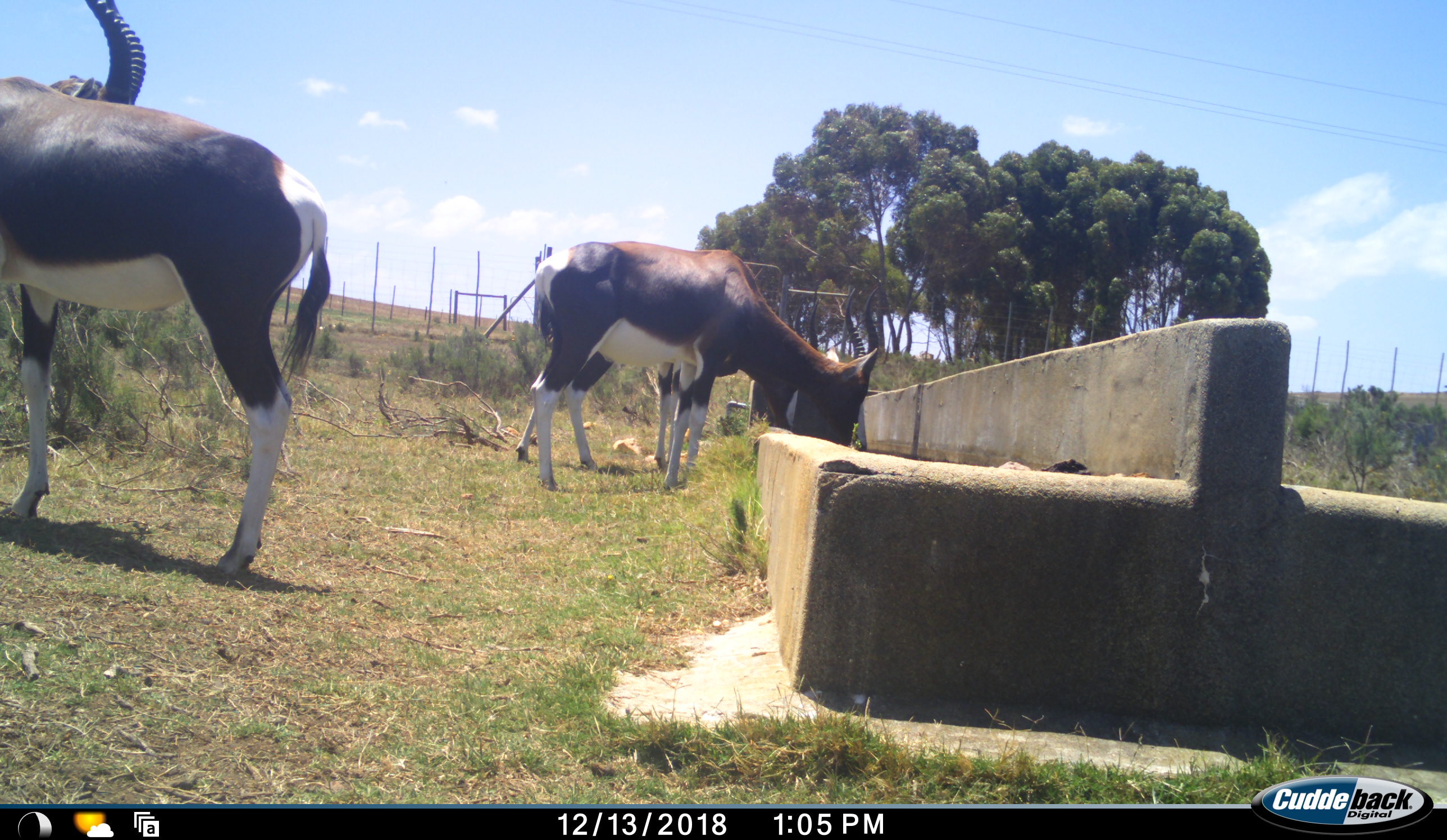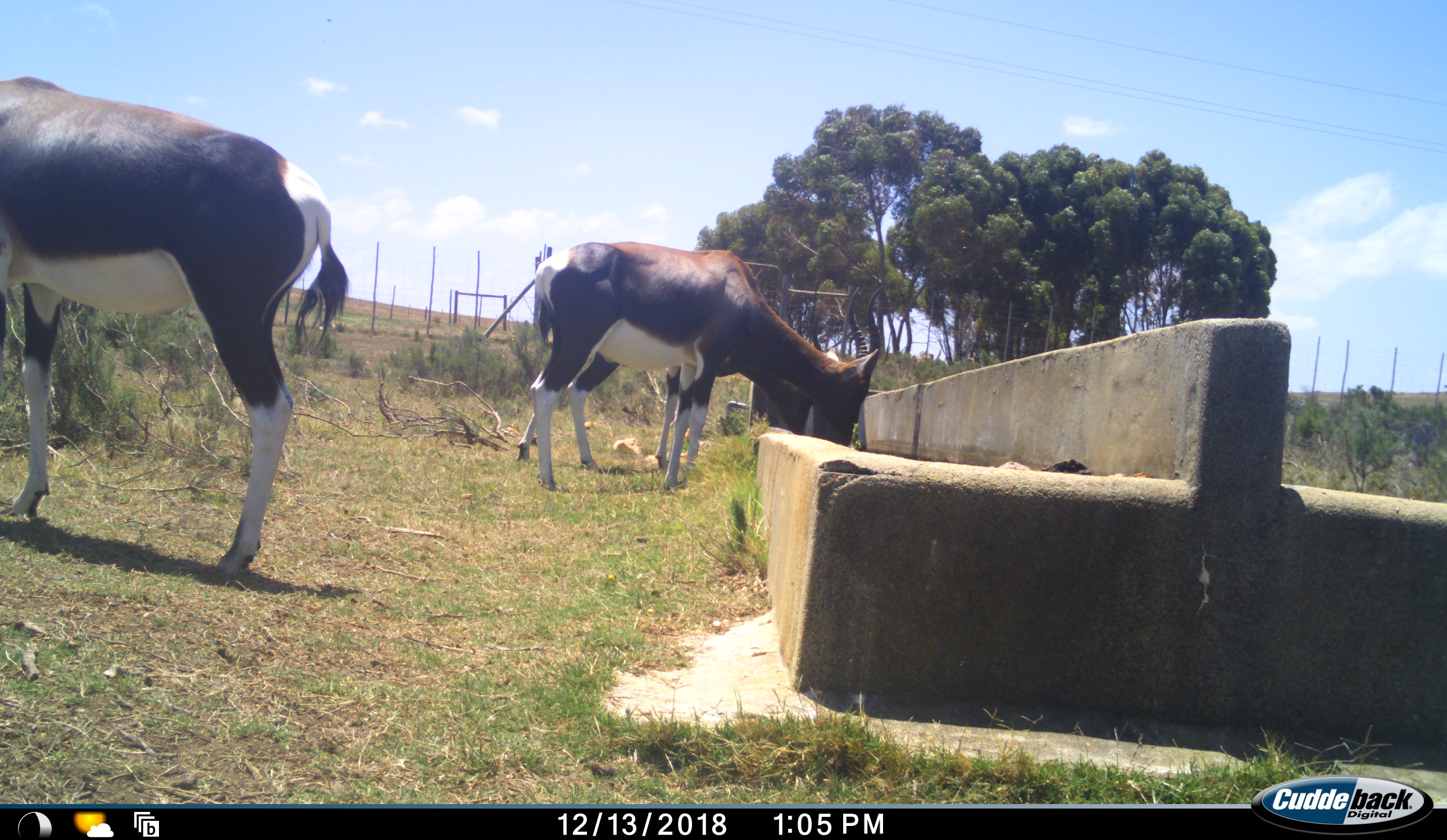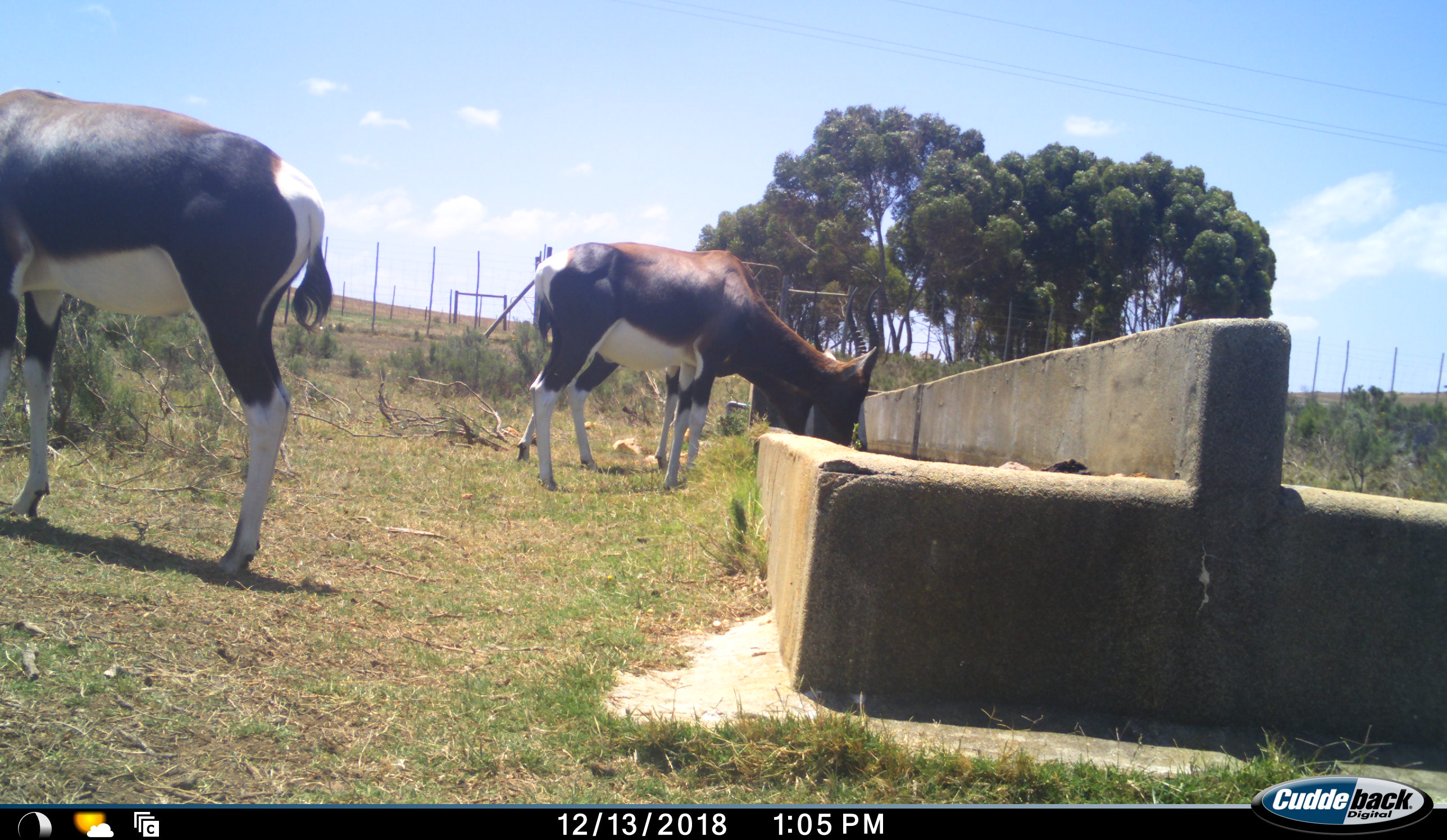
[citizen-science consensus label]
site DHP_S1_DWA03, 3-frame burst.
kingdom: Animalia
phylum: Chordata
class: Mammalia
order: Artiodactyla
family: Bovidae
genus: Damaliscus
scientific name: Damaliscus pygargus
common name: bontebok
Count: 3.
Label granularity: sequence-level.